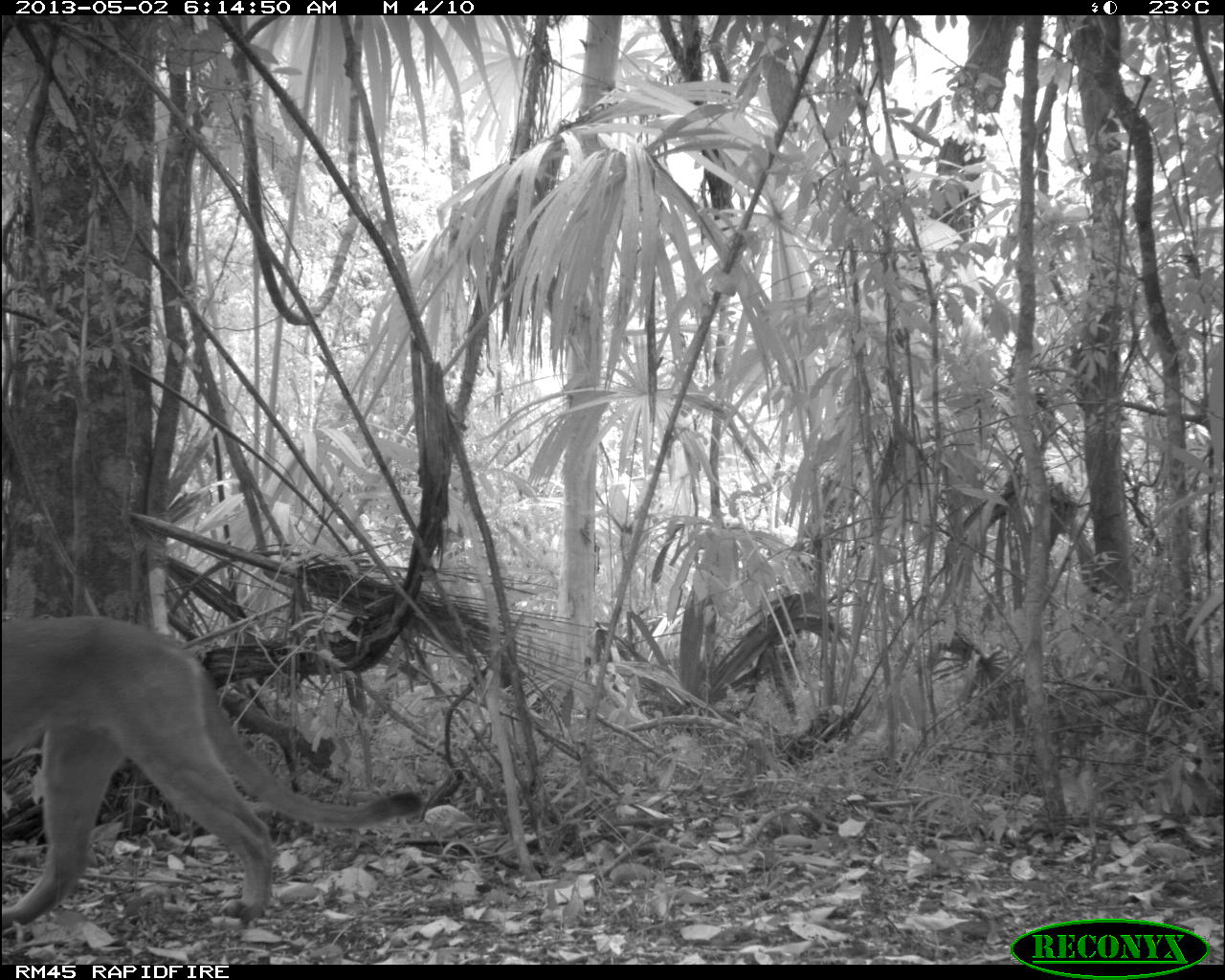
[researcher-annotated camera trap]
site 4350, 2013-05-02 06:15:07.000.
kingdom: Animalia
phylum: Chordata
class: Mammalia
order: Carnivora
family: Felidae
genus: Puma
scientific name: Puma concolor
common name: mountain lion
Puma concolor (mountain lion), count 1, sex male.